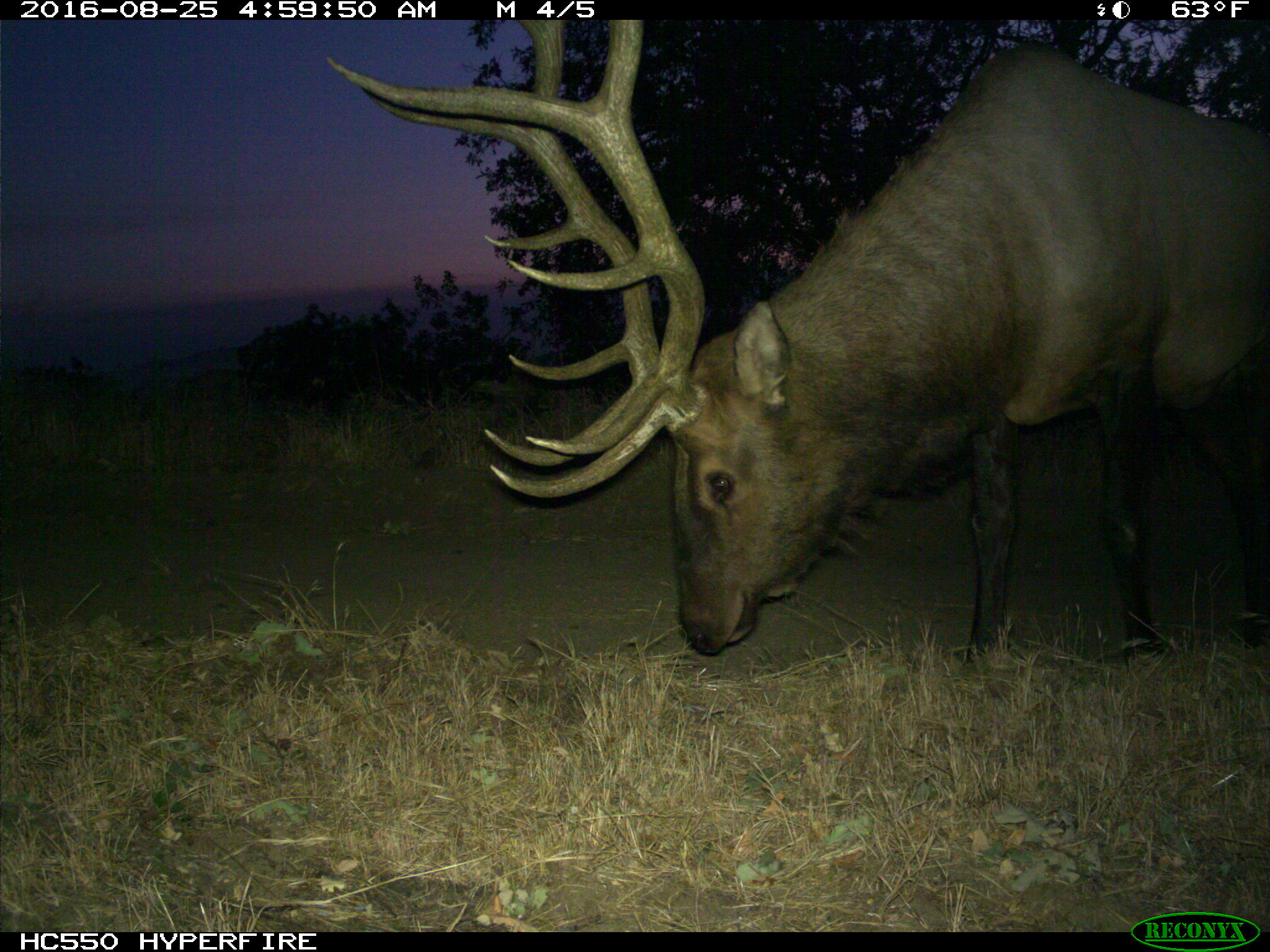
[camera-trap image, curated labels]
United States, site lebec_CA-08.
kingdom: Animalia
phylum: Chordata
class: Mammalia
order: Artiodactyla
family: Cervidae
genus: Cervus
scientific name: Cervus canadensis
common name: elk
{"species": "Cervus canadensis (elk)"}